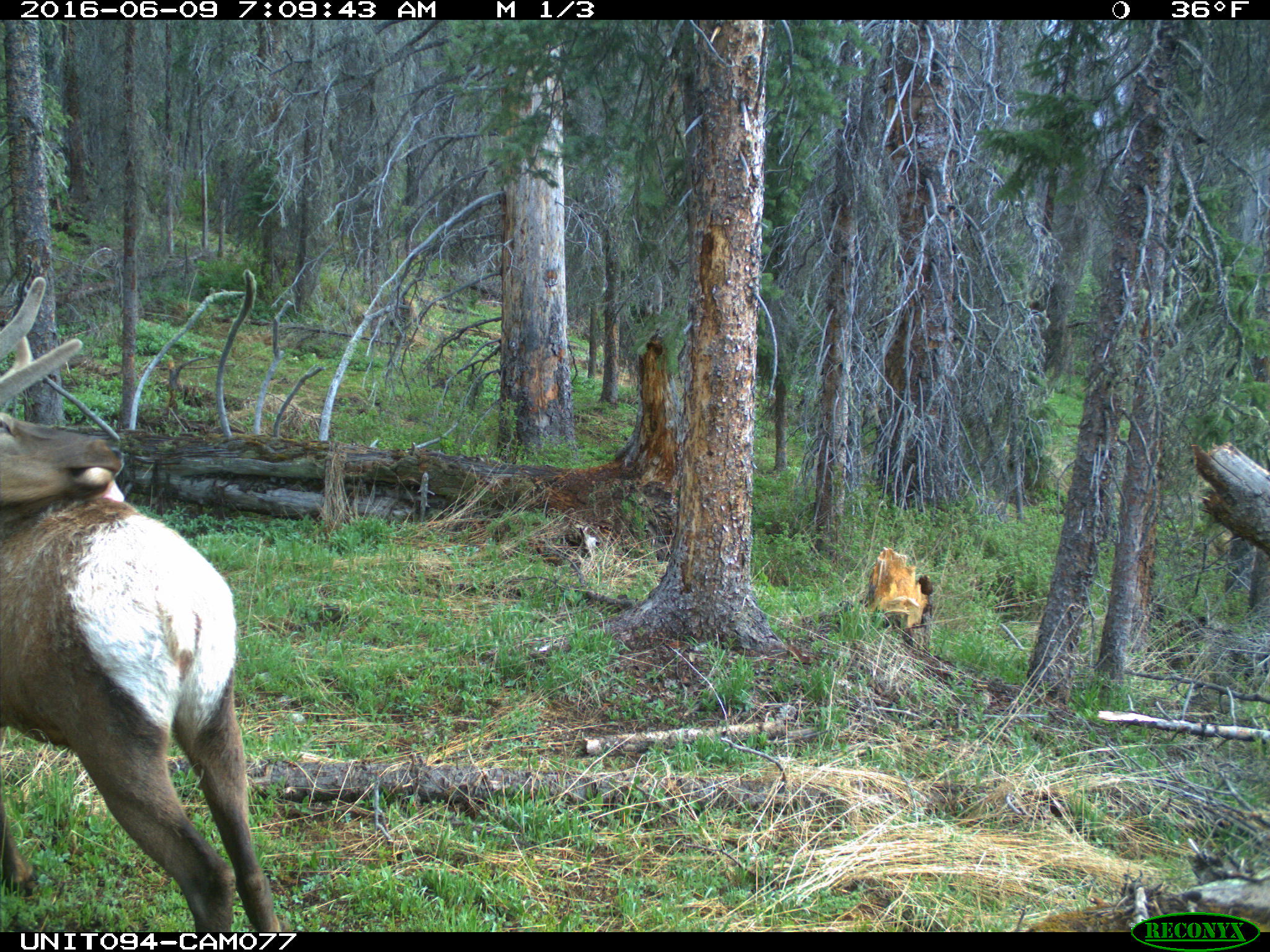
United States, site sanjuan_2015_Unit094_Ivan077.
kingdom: Animalia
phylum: Chordata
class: Mammalia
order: Artiodactyla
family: Cervidae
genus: Cervus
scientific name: Cervus elaphus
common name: red deer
Cervus elaphus (red deer).